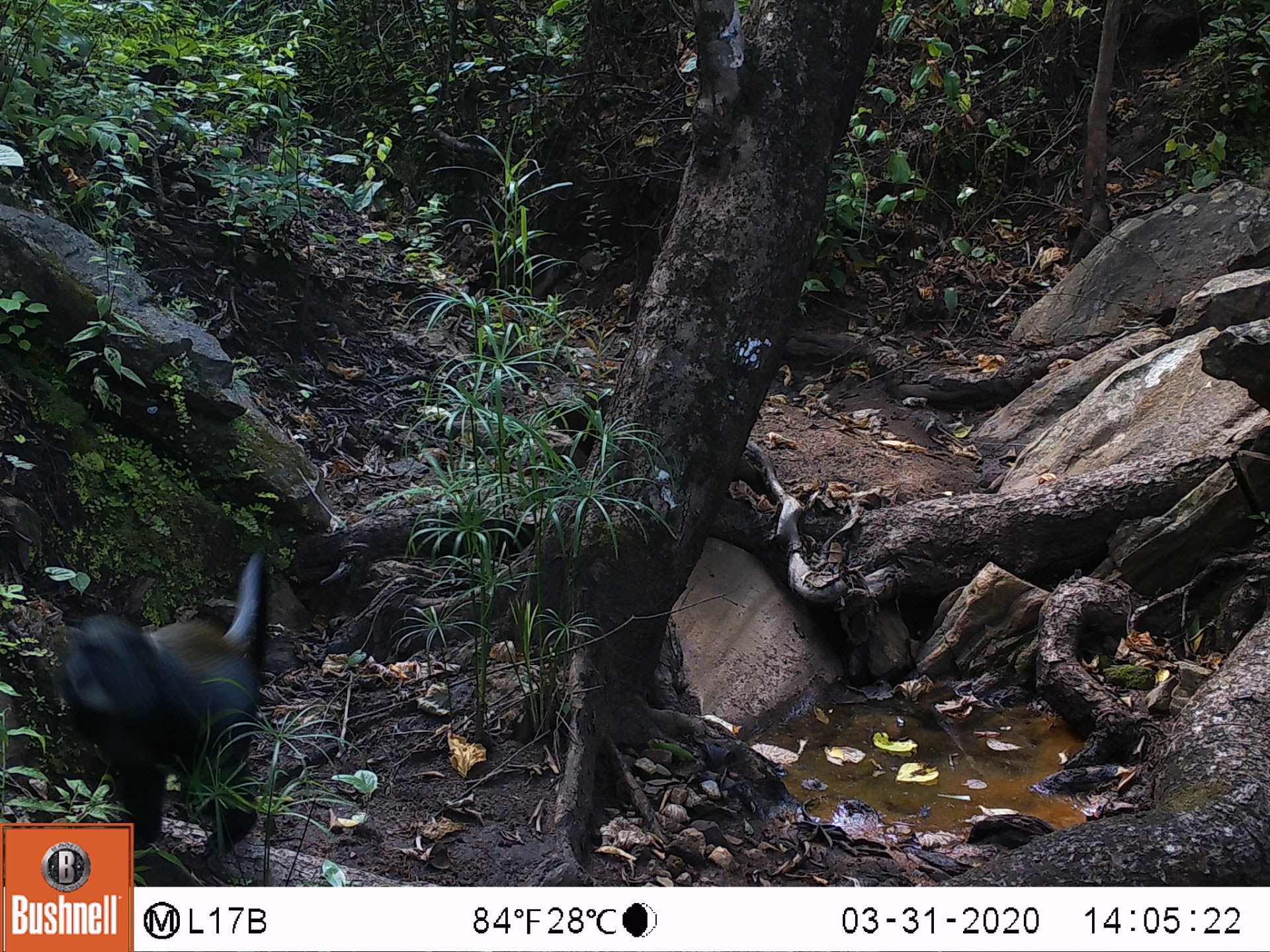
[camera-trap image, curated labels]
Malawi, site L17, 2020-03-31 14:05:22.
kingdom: Animalia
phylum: Chordata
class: Mammalia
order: Primates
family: Cercopithecidae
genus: Cercopithecus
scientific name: Cercopithecus mitis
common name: blue monkey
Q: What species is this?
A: Blue monkey (Cercopithecus mitis).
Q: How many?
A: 1.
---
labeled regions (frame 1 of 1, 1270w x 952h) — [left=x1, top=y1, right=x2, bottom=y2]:
blue monkey: [left=62, top=543, right=283, bottom=819]